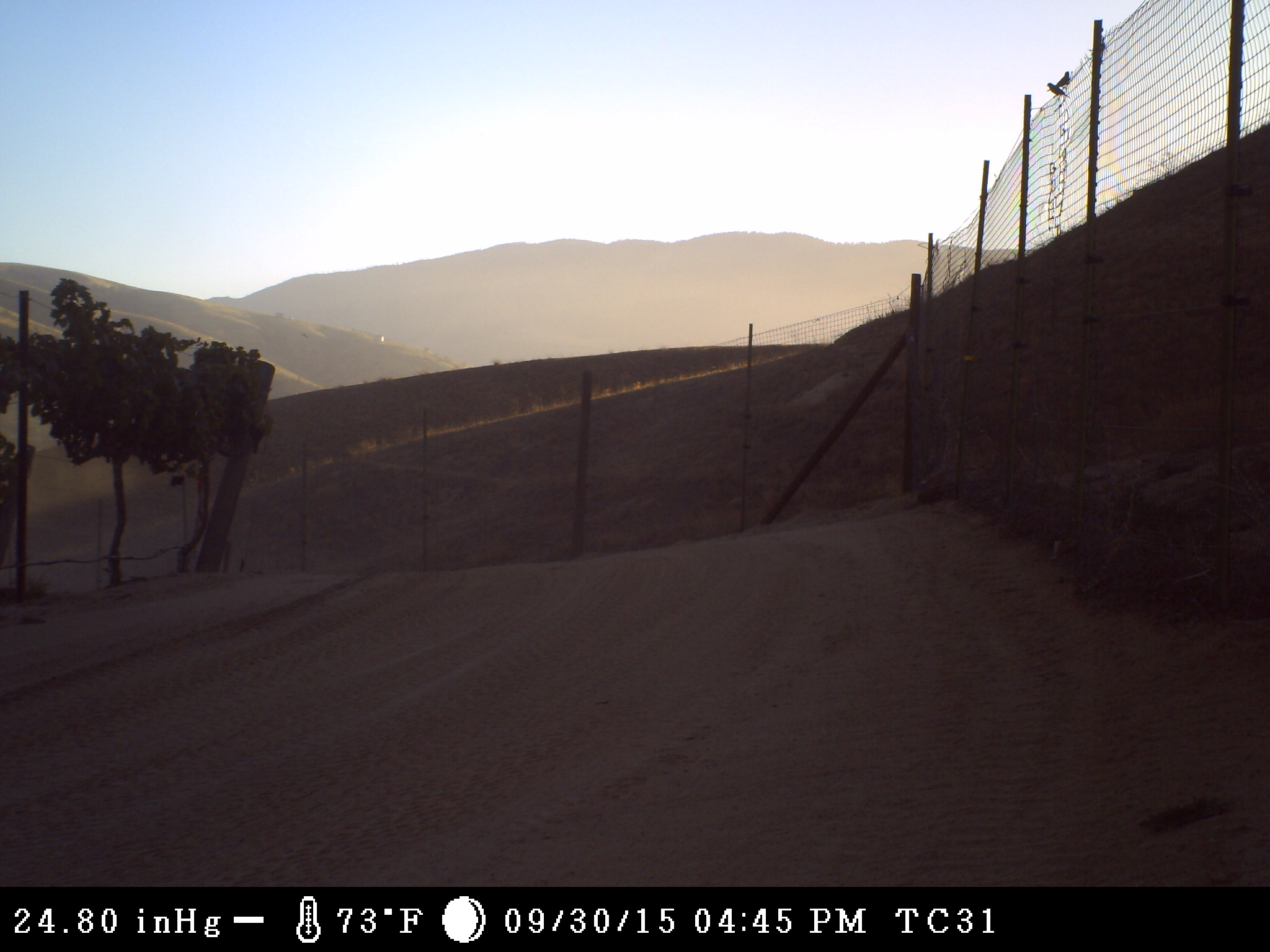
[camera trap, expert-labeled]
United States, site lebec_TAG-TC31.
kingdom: Animalia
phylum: Chordata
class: Aves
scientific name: Aves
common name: birds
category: unidentified bird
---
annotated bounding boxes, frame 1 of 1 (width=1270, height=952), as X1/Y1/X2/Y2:
animal: 1045/71/1071/92; 1046/82/1070/100